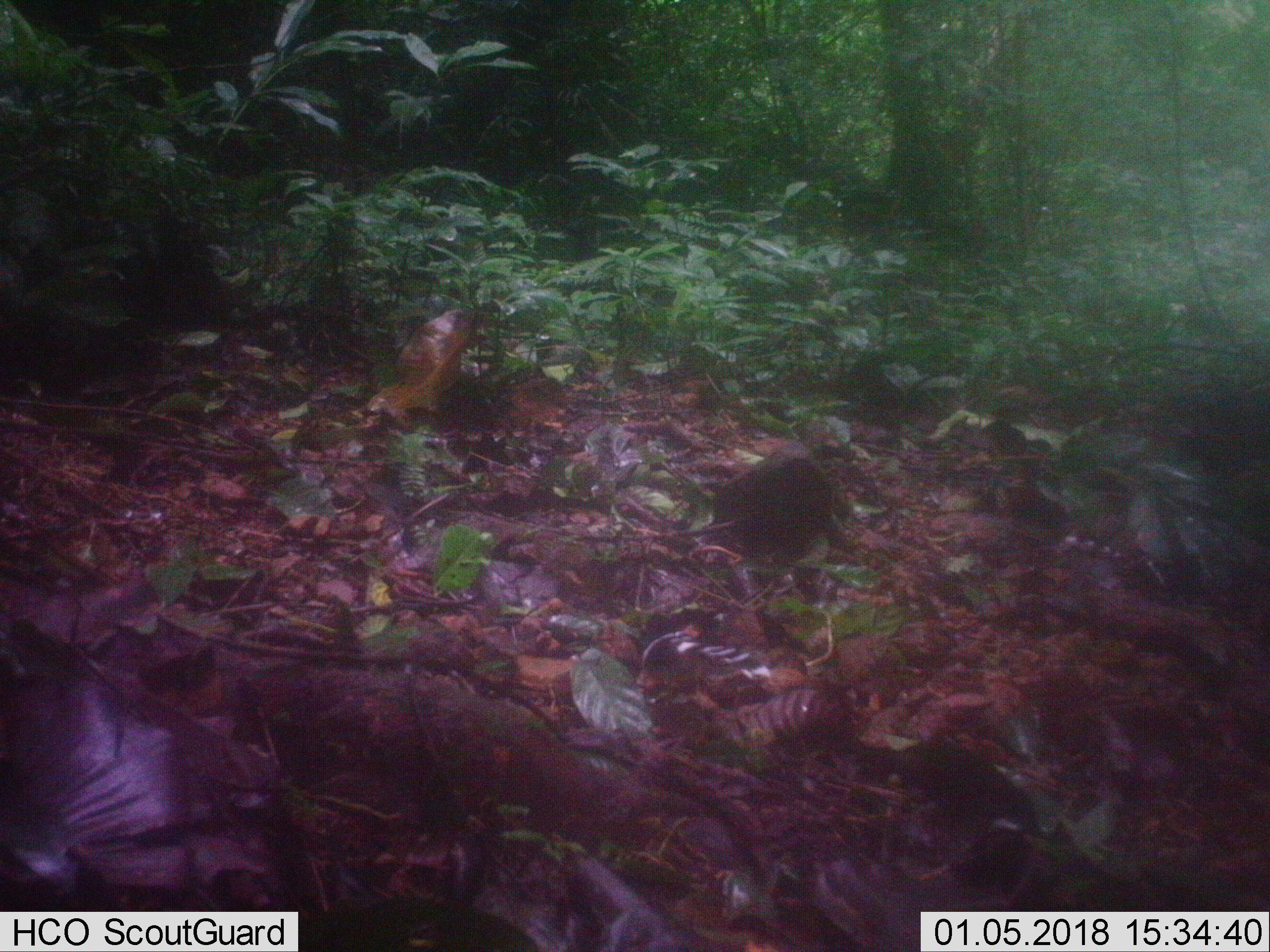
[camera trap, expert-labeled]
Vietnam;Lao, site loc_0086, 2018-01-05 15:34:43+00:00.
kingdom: Animalia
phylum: Chordata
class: Aves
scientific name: Aves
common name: bird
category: unidentified bird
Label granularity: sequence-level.